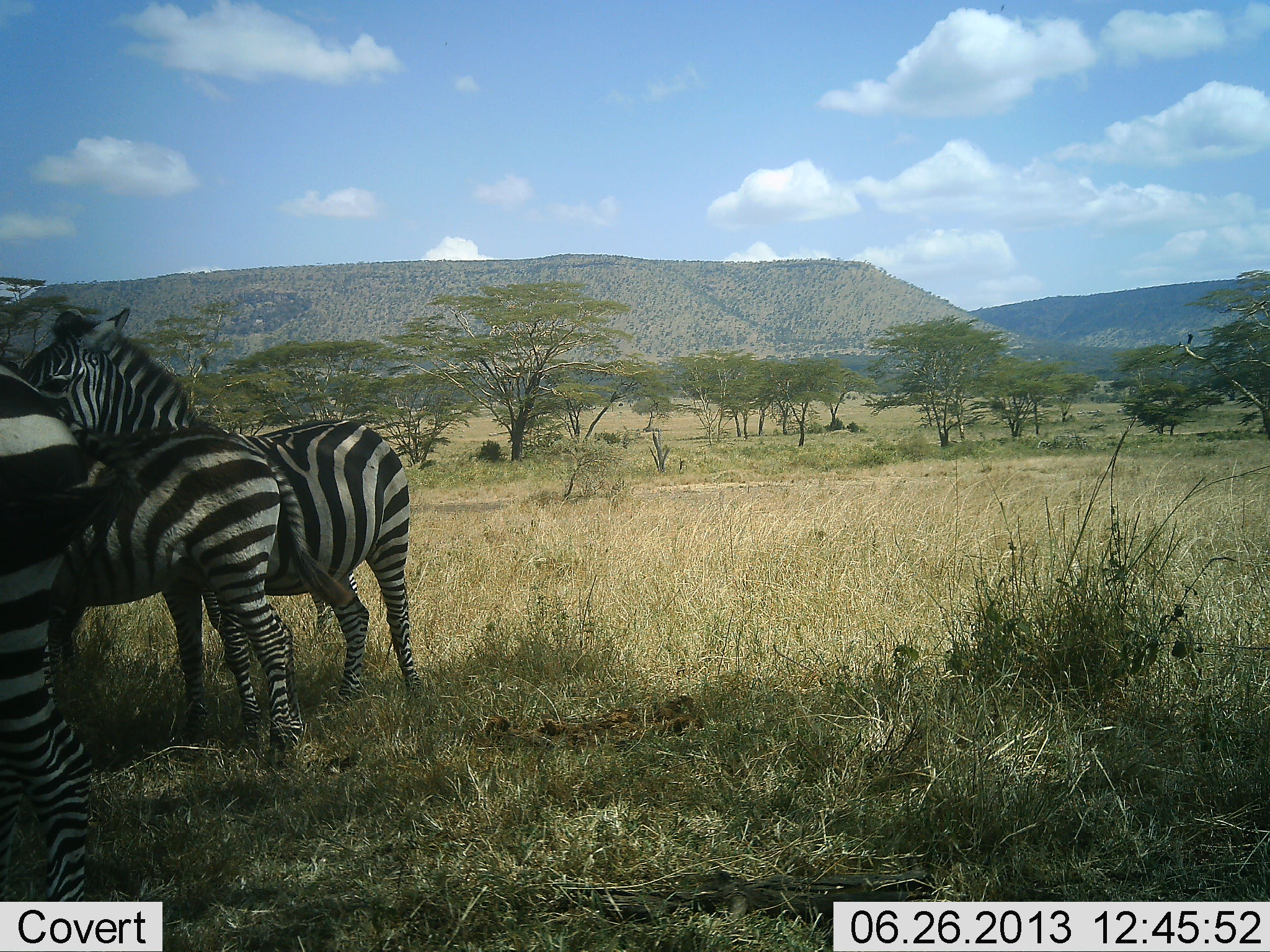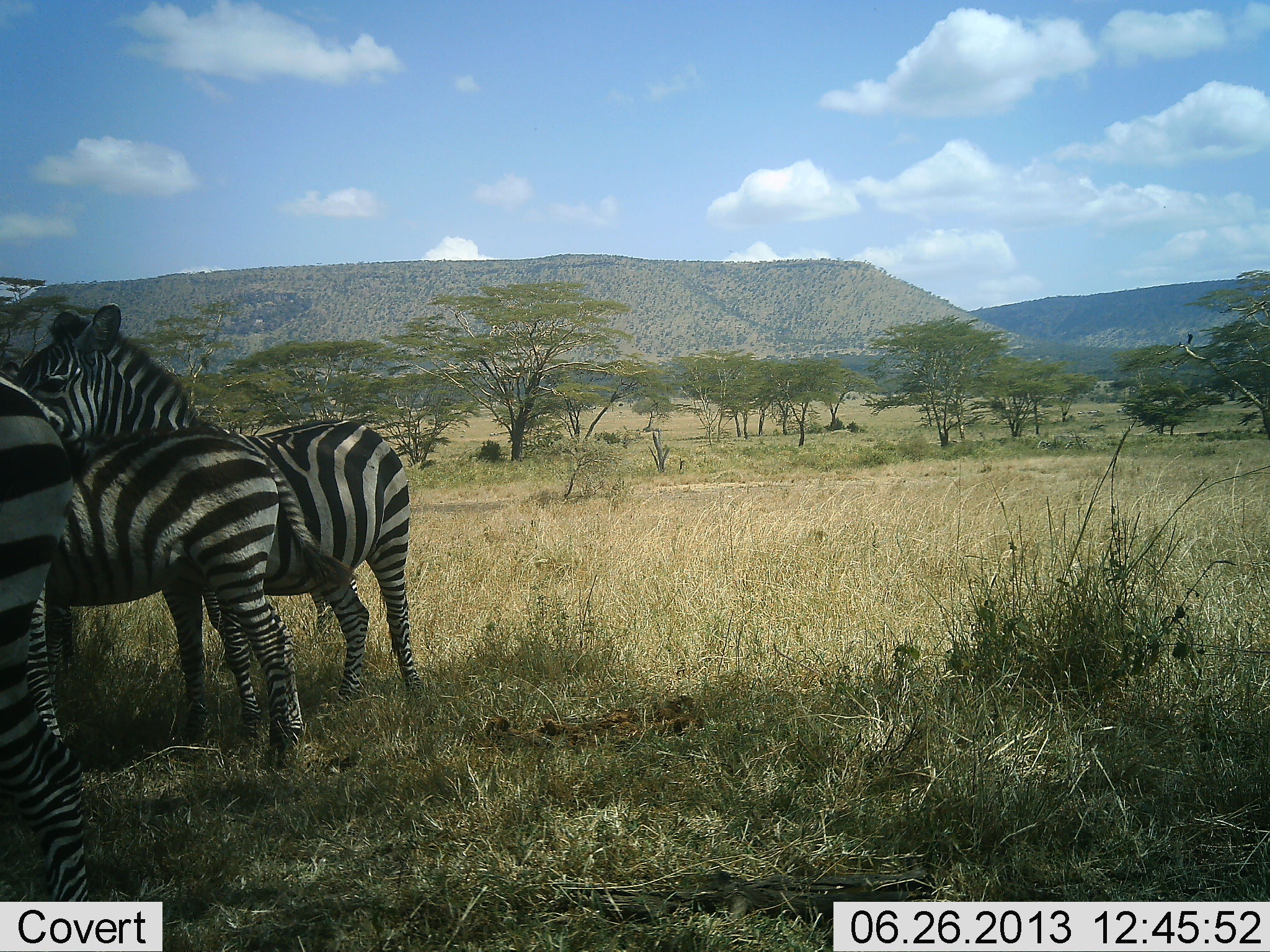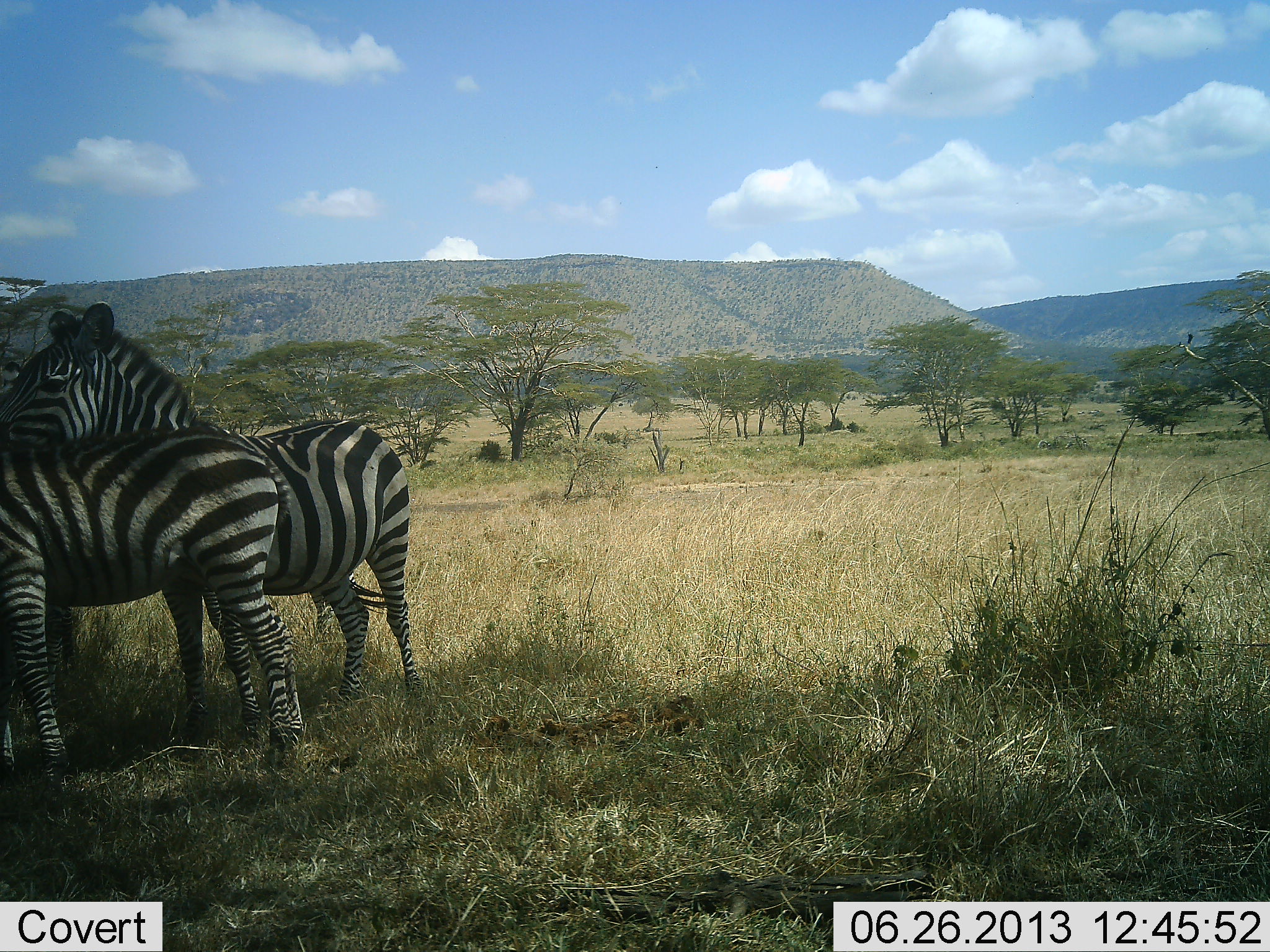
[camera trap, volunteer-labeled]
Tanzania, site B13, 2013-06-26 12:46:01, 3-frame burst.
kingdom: Animalia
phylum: Chordata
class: Mammalia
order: Perissodactyla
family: Equidae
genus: Equus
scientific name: Equus quagga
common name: plains zebra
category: zebra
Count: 3.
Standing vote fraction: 75%.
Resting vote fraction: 11%.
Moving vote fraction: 0%.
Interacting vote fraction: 36%.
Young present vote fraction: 11%.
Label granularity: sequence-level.